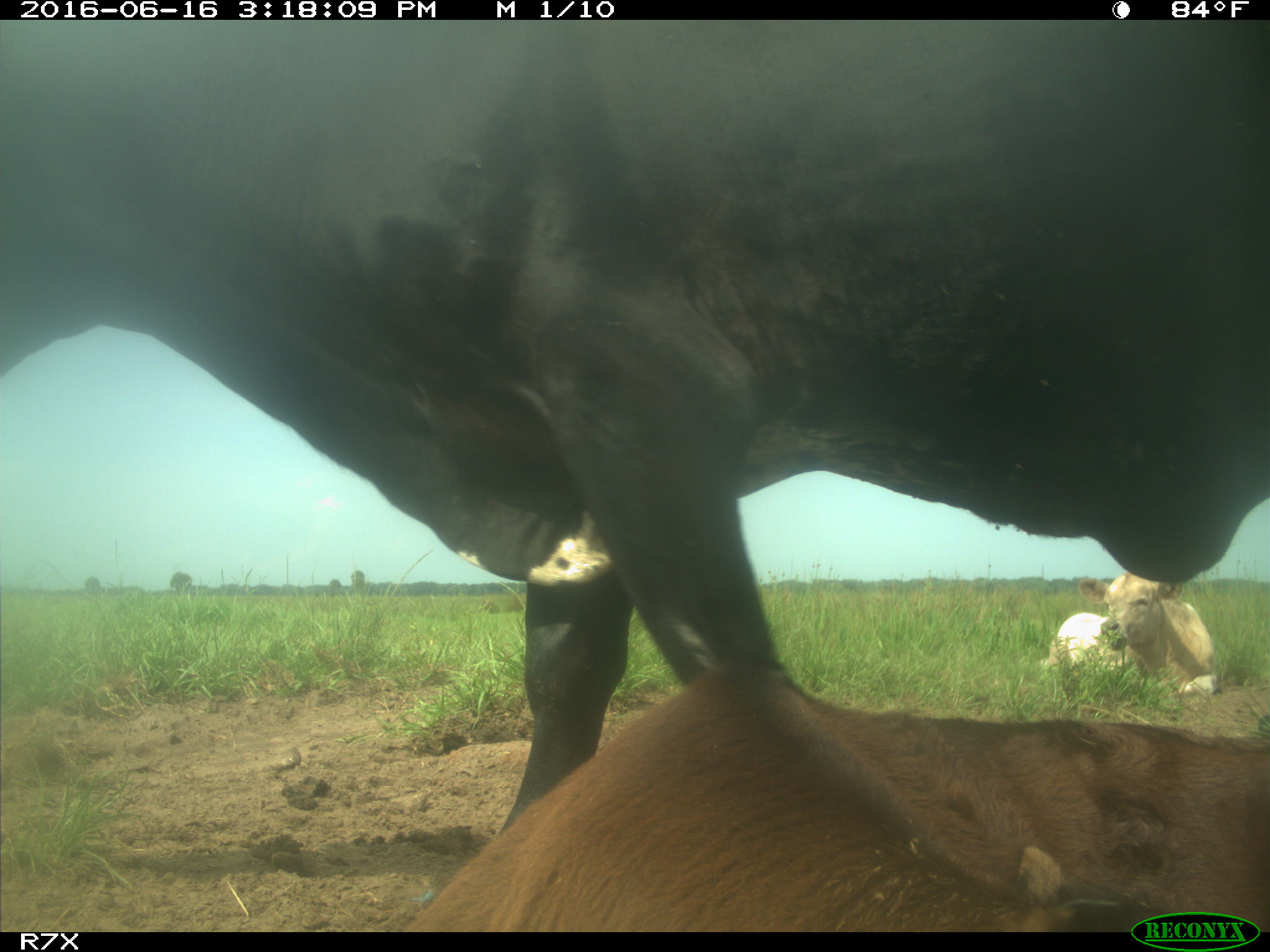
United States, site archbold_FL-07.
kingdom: Animalia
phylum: Chordata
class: Mammalia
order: Artiodactyla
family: Bovidae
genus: Bos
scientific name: Bos taurus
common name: domestic cow